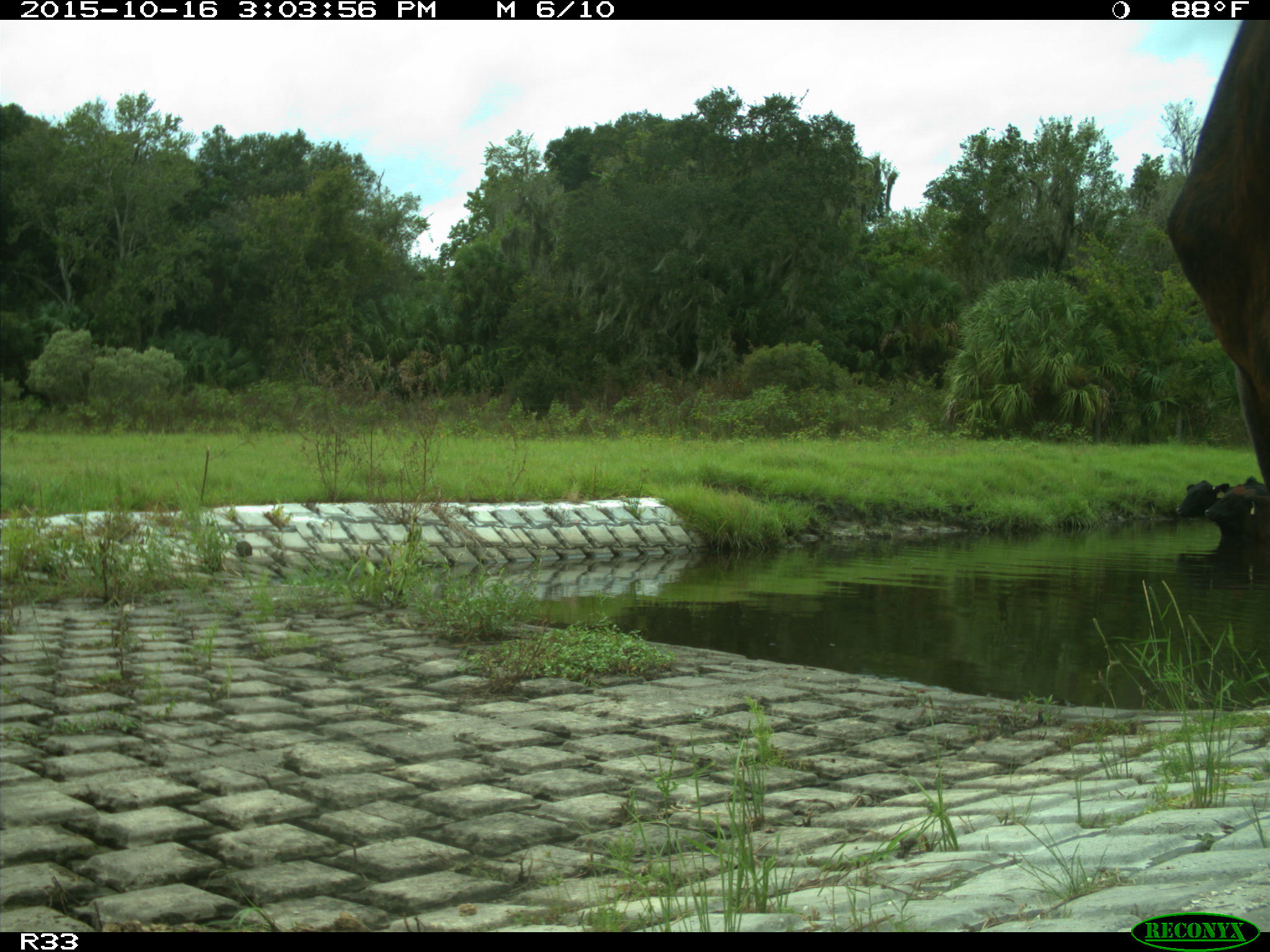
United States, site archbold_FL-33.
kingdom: Animalia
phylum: Chordata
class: Mammalia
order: Artiodactyla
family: Bovidae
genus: Bos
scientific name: Bos taurus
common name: domestic cow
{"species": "Bos taurus (domestic cow)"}